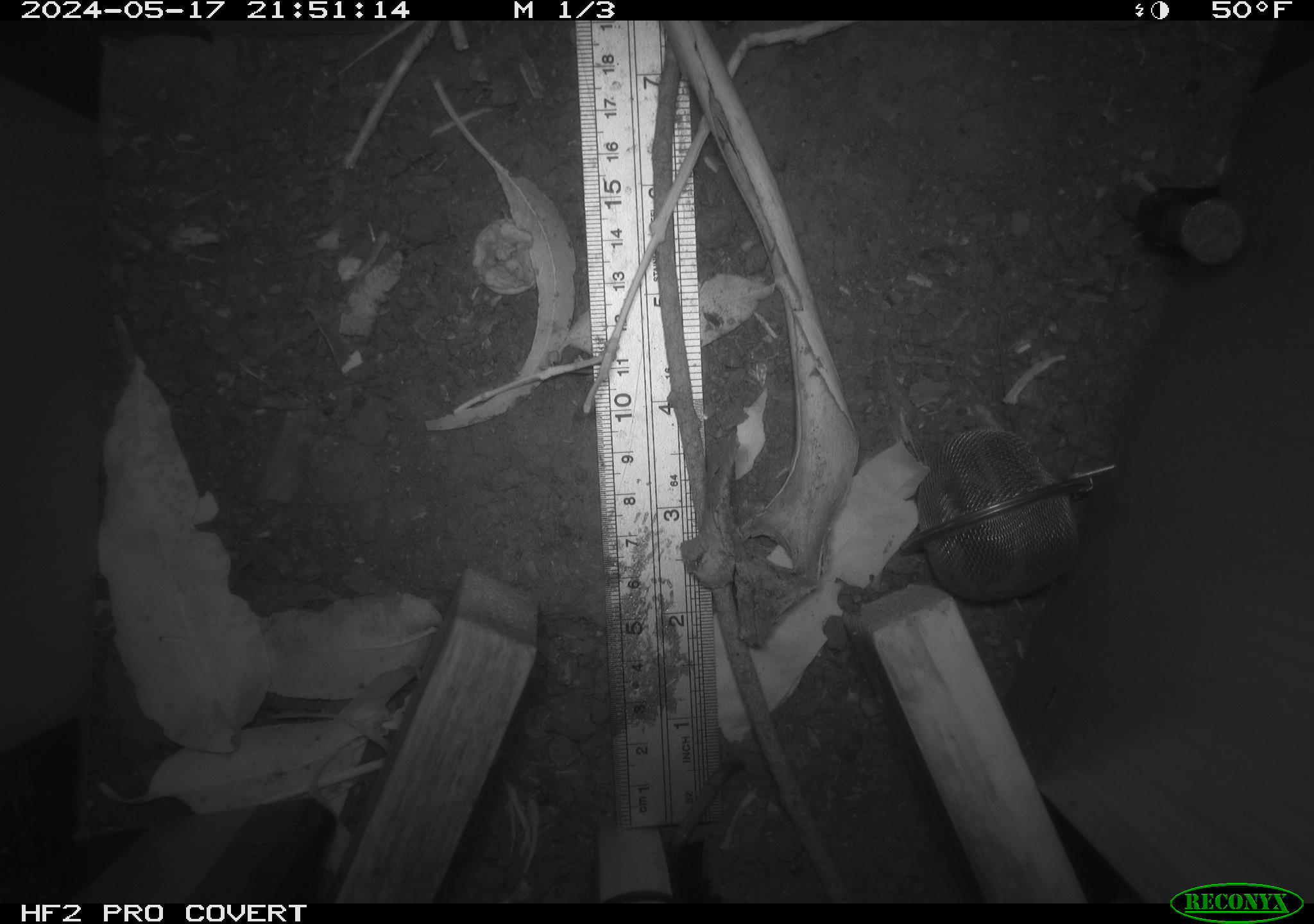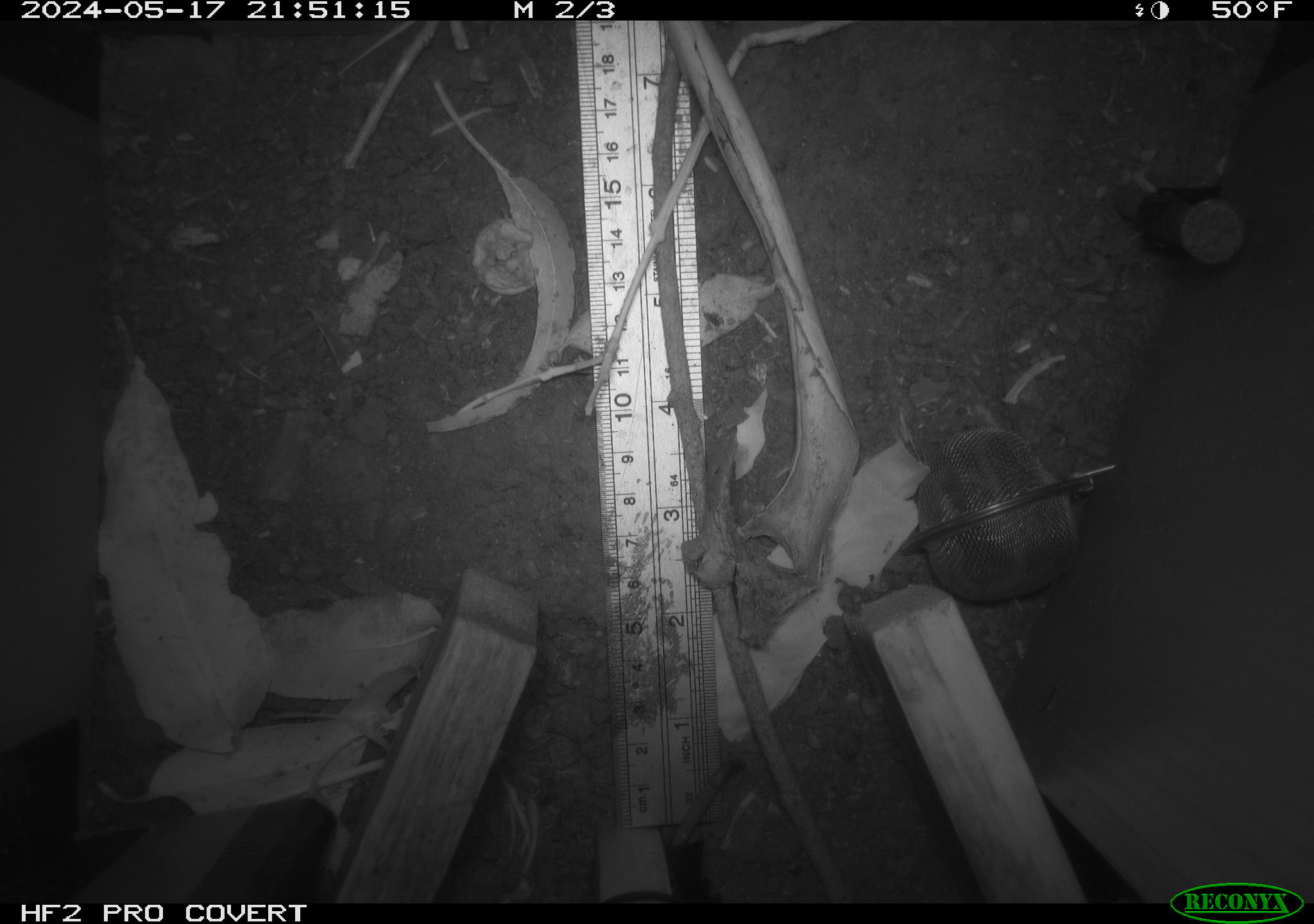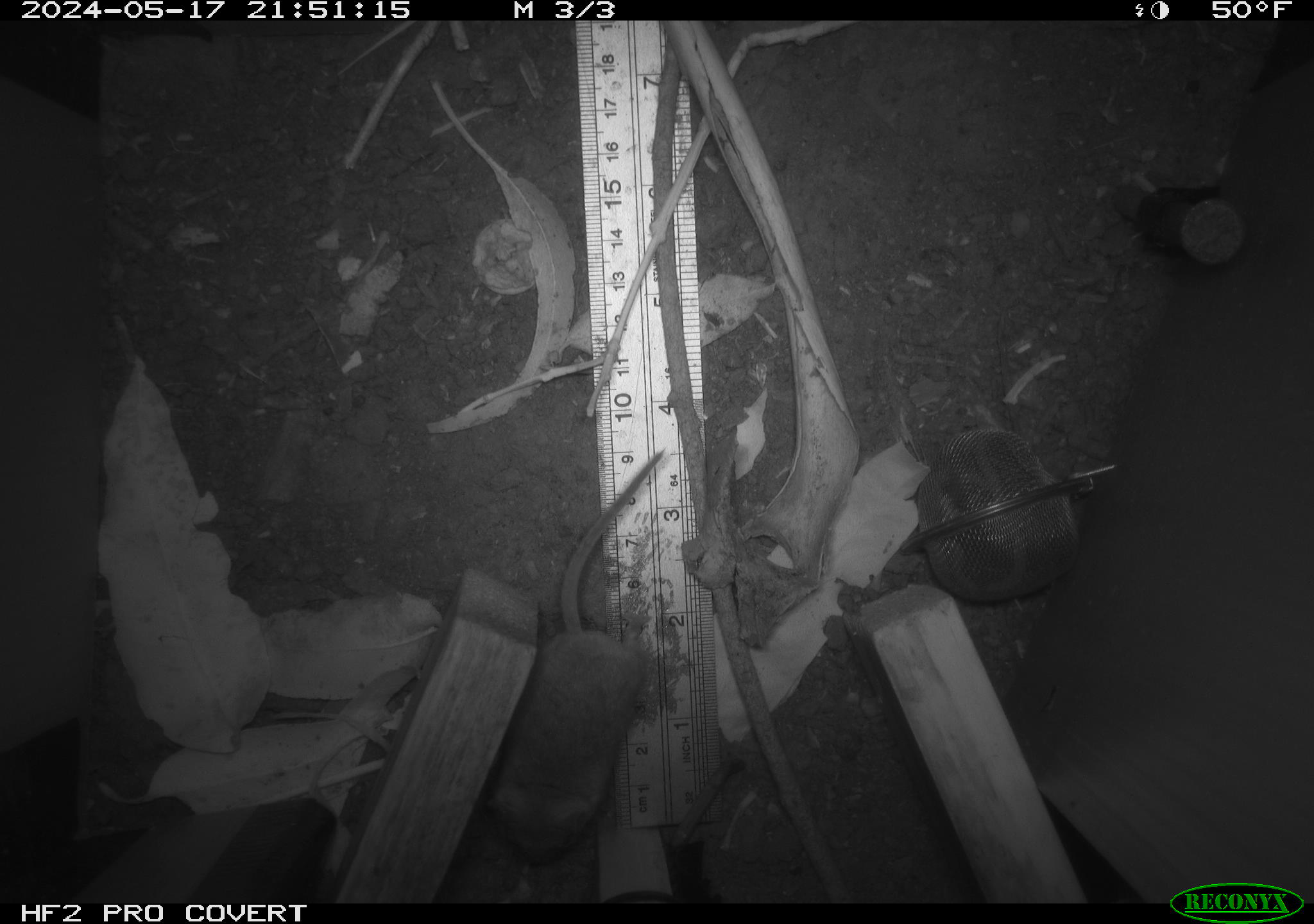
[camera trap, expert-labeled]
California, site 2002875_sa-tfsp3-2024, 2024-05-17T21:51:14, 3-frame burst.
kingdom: Animalia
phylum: Chordata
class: Mammalia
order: Rodentia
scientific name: Rodentia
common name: mouse species